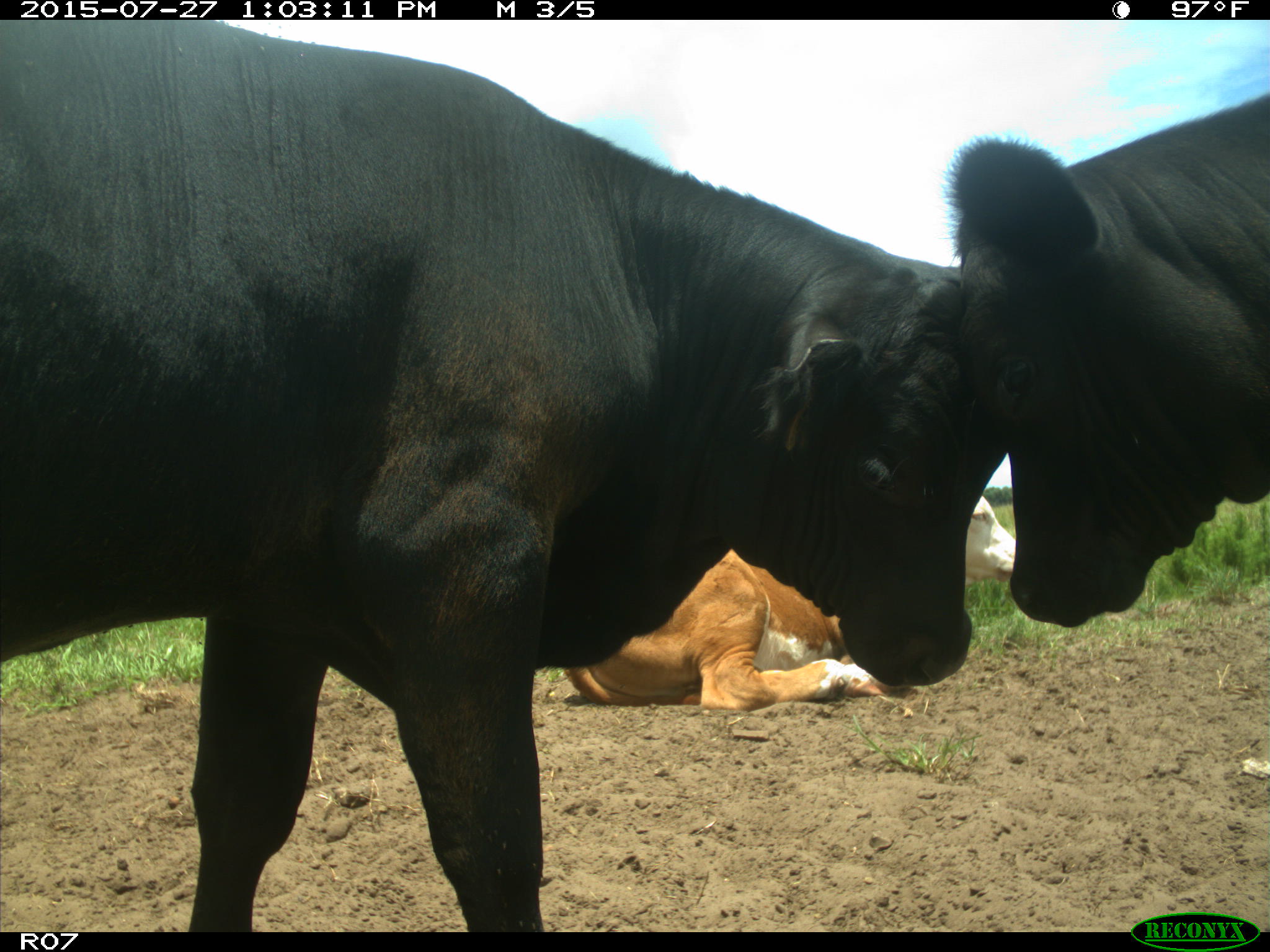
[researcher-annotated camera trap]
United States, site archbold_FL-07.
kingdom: Animalia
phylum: Chordata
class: Mammalia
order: Artiodactyla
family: Bovidae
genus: Bos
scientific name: Bos taurus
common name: domestic cow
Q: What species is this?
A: Bos taurus (domestic cow).